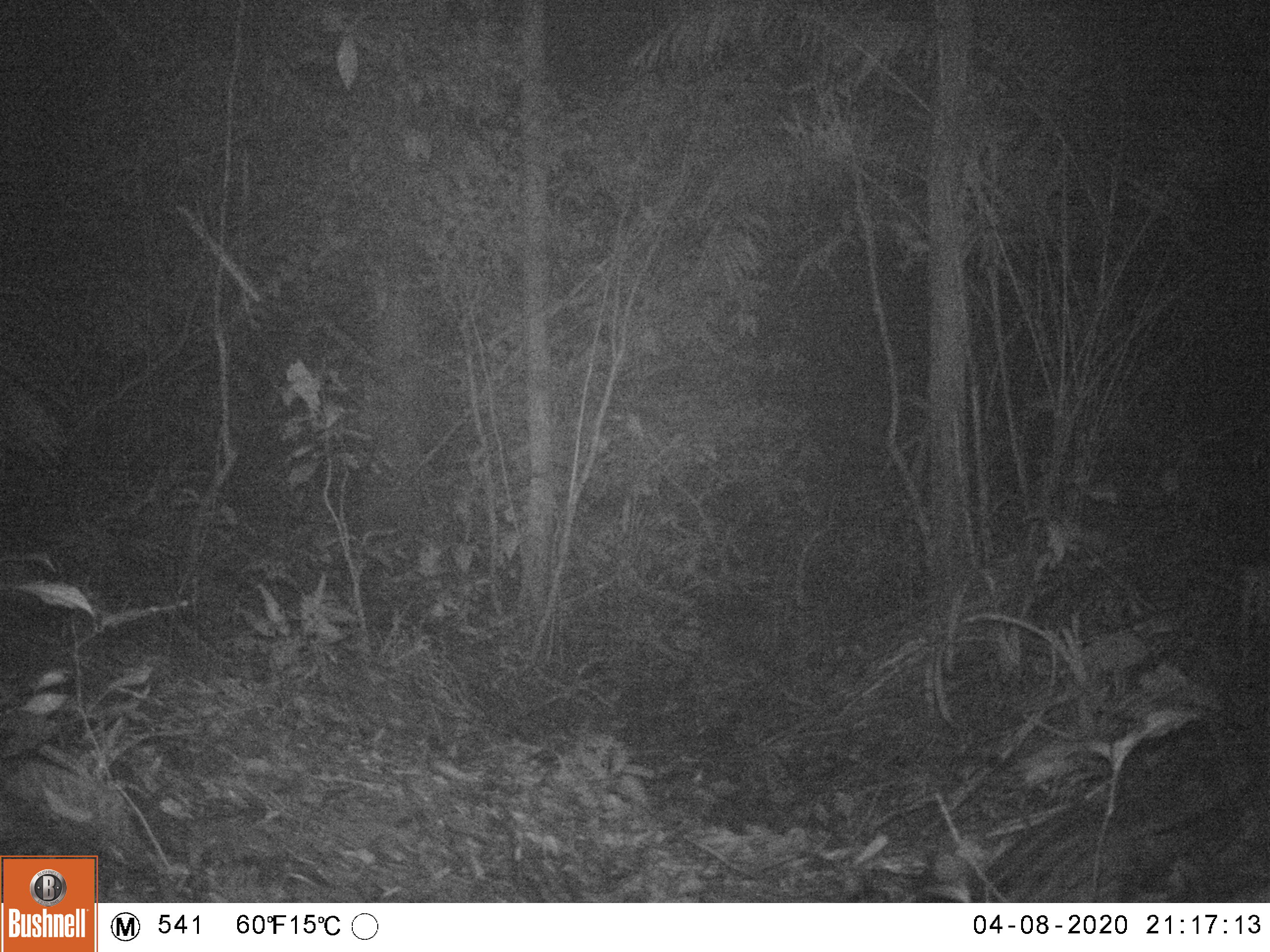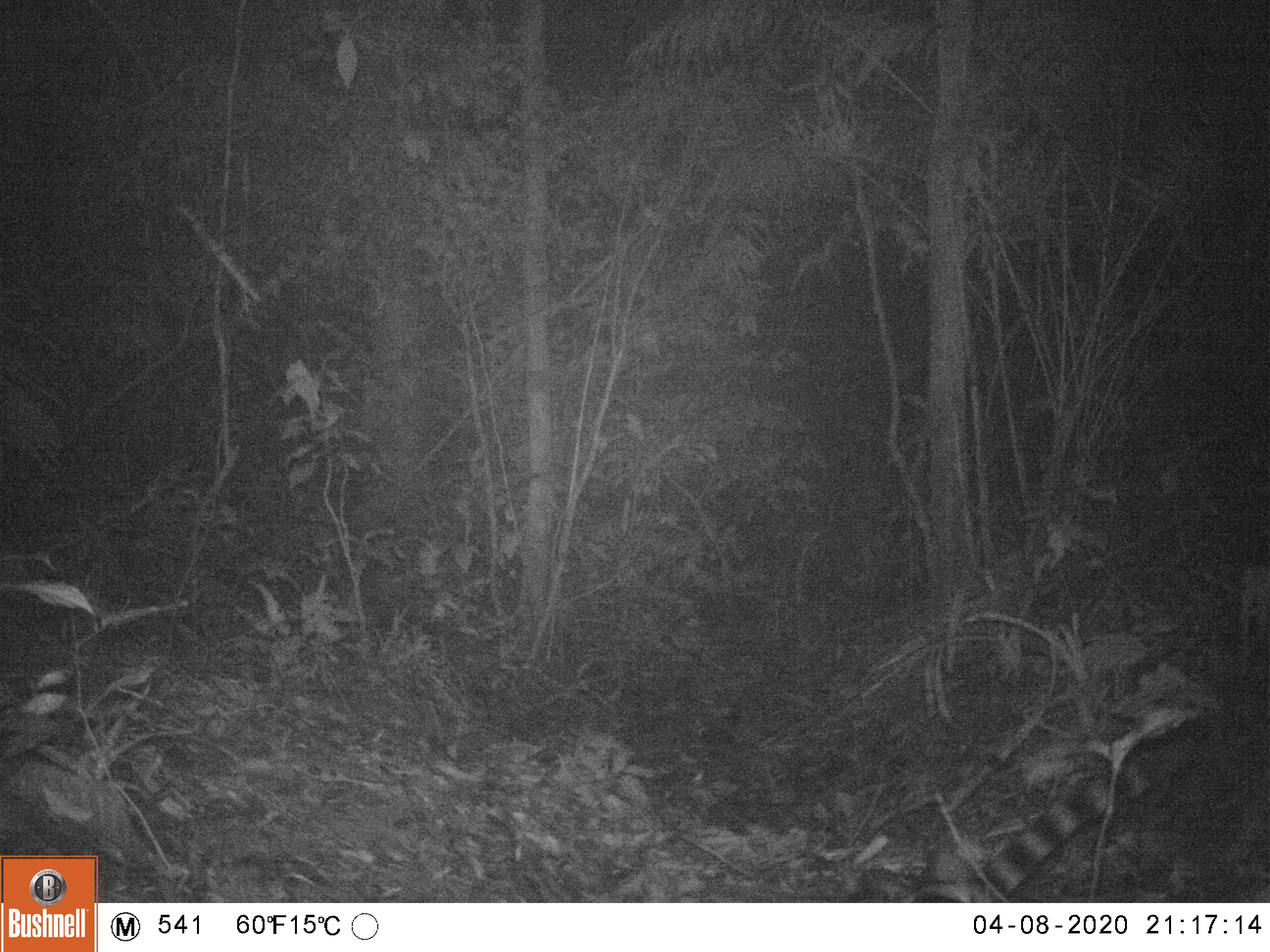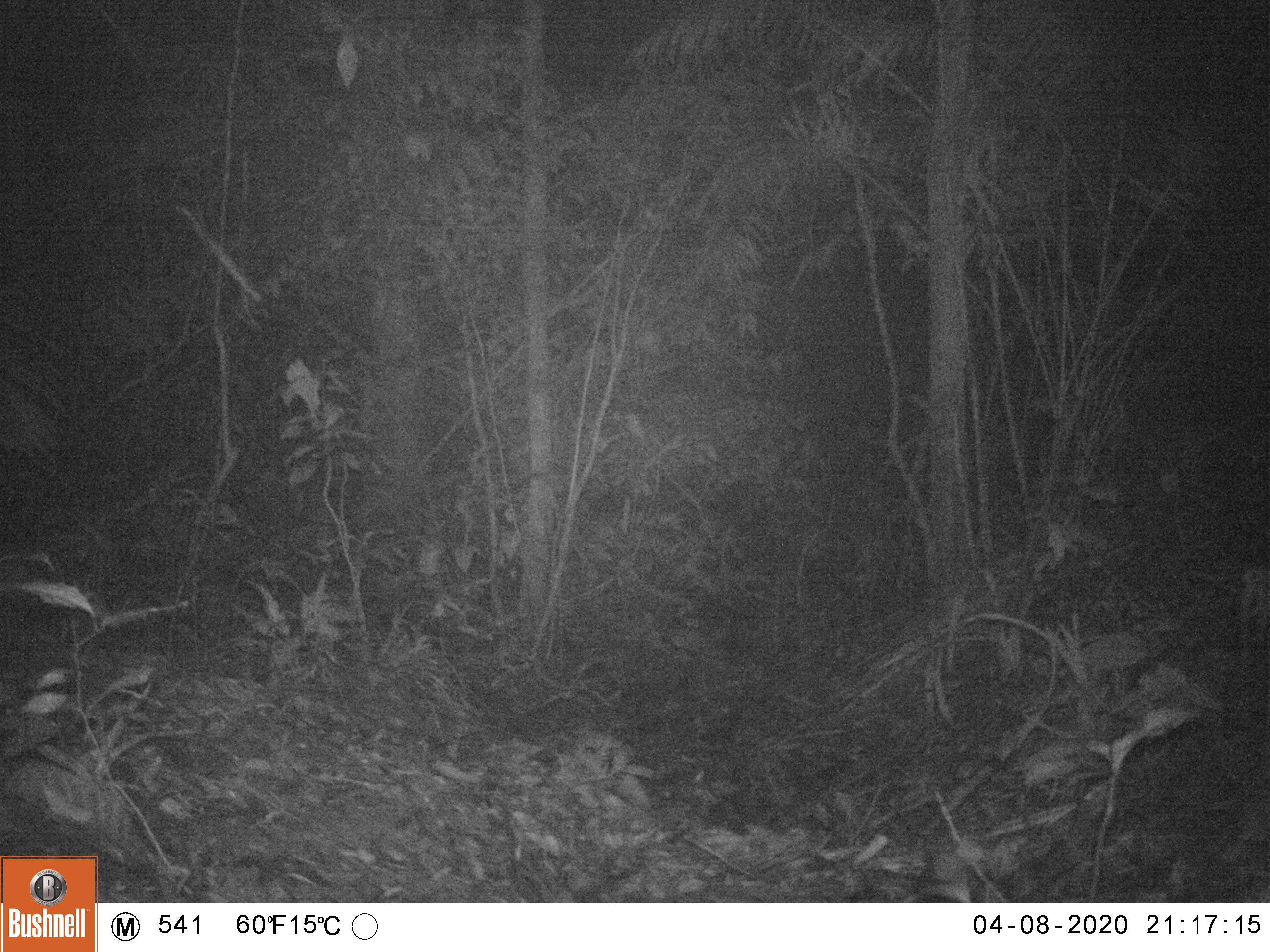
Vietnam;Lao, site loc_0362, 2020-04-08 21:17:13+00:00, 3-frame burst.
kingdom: Animalia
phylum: Chordata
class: Mammalia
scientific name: Mammalia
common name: mammal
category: unidentified small mammal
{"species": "unidentified small mammal (mammal) (Mammalia)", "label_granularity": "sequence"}